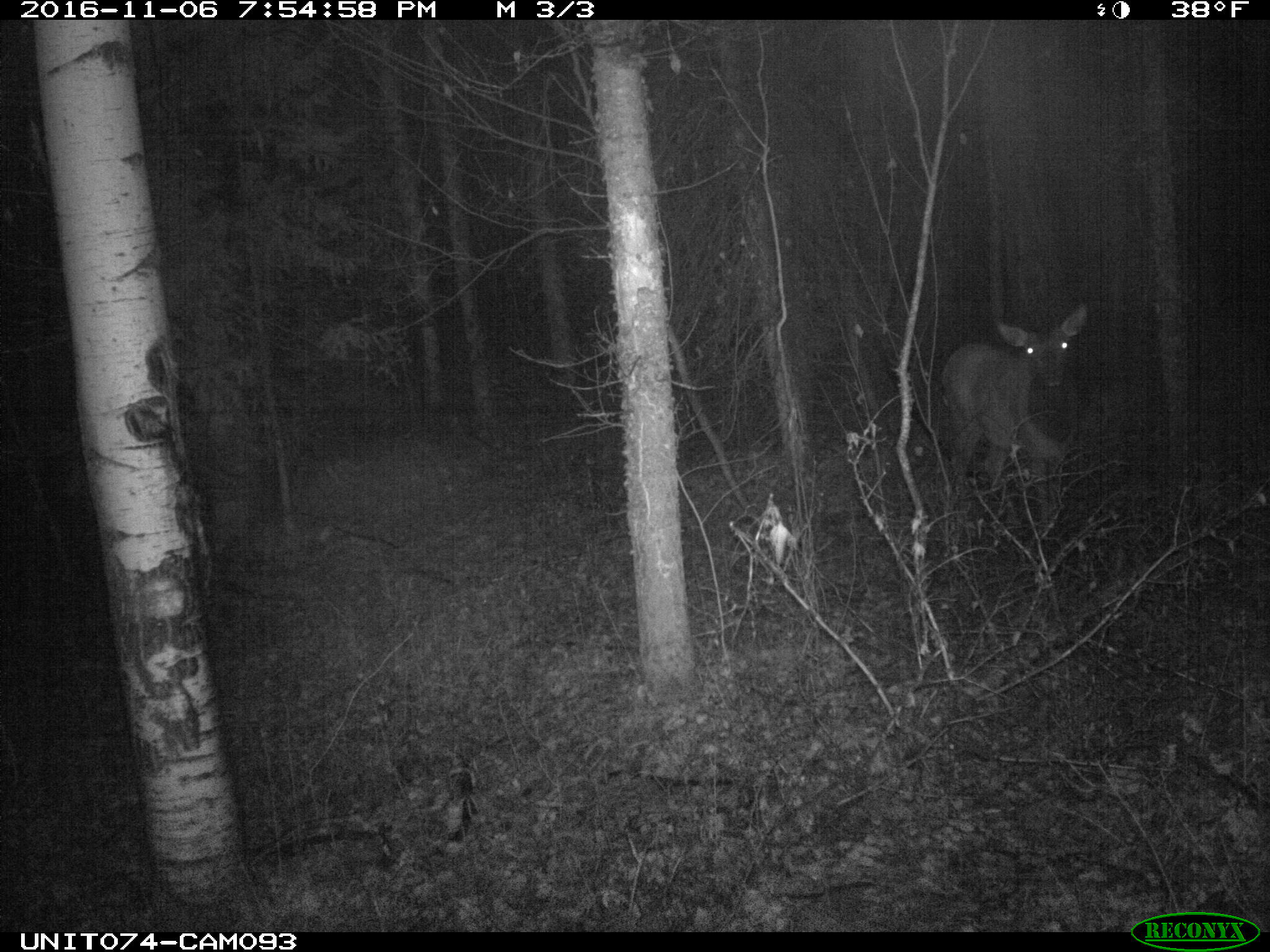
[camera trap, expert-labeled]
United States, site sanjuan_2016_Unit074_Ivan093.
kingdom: Animalia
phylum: Chordata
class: Mammalia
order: Artiodactyla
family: Cervidae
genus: Cervus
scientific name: Cervus elaphus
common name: red deer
Cervus elaphus (red deer).